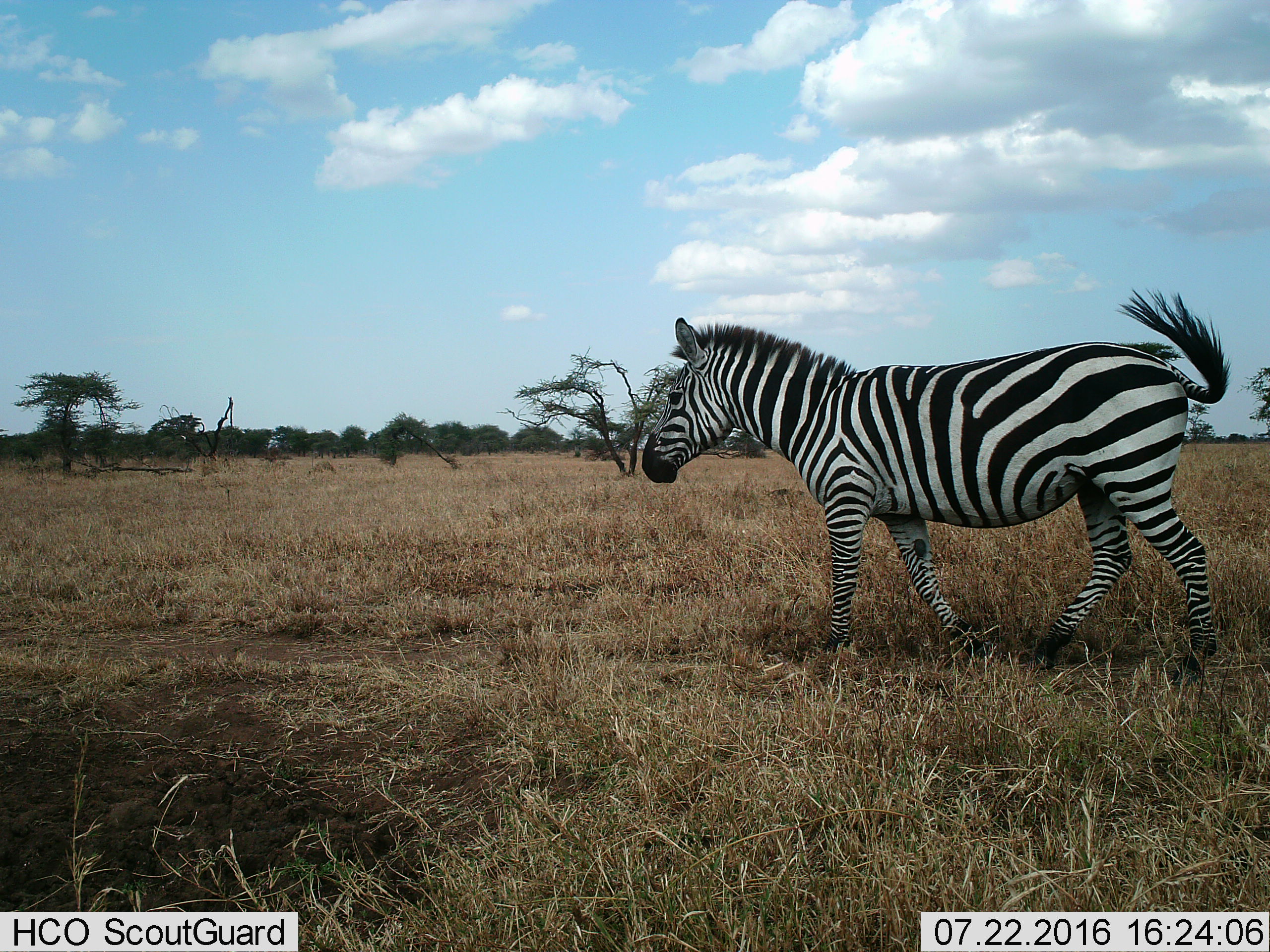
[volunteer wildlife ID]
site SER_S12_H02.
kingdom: Animalia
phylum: Chordata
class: Mammalia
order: Perissodactyla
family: Equidae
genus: Equus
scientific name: Equus quagga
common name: plains zebra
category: zebraplains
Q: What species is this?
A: Zebraplains (plains zebra) (Equus quagga).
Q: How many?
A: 1.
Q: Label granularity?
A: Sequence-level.